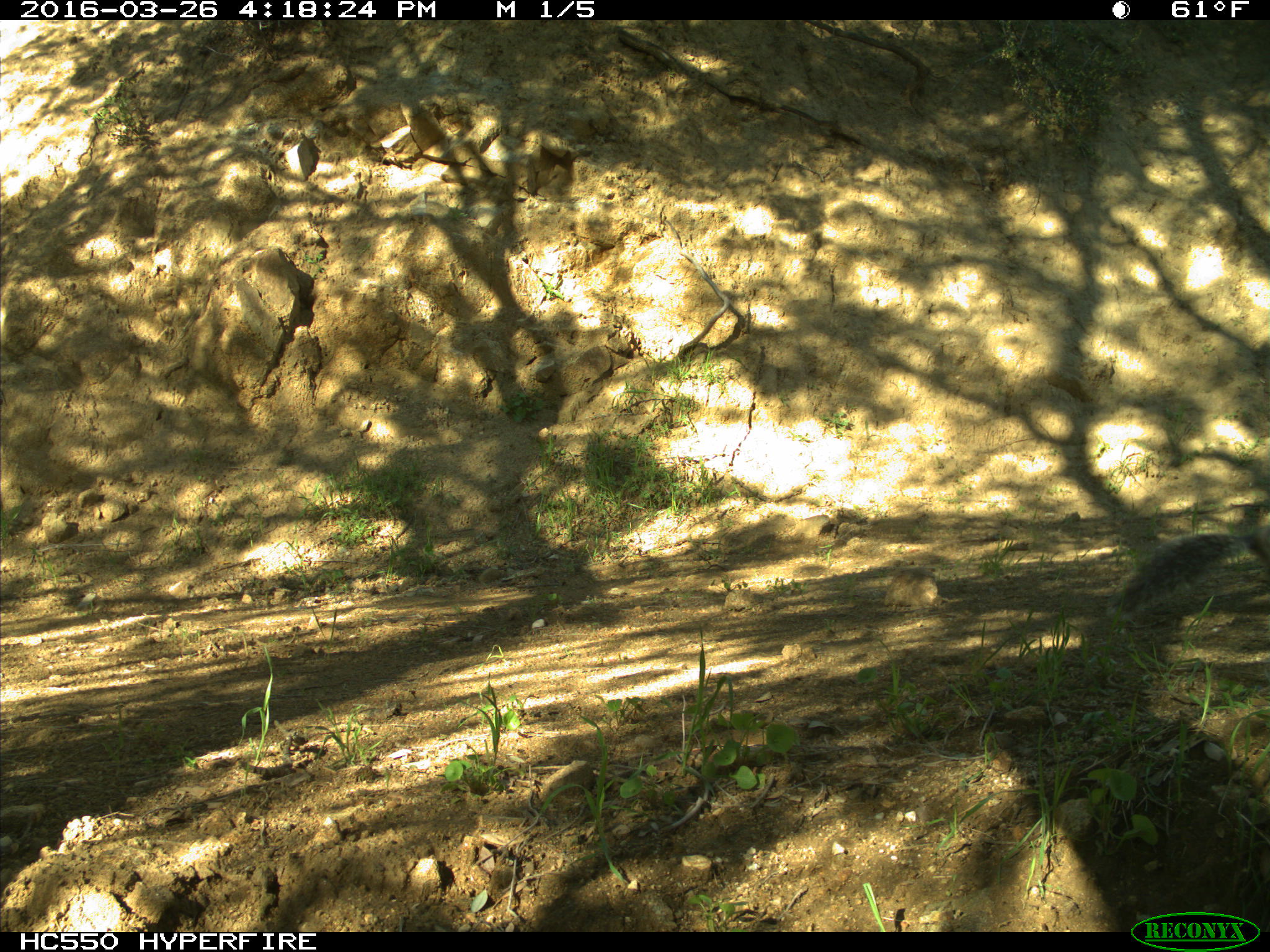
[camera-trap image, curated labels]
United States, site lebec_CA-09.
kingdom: Animalia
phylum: Chordata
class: Mammalia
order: Rodentia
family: Sciuridae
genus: Sciurus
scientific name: Sciurus carolinensis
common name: eastern gray squirrel